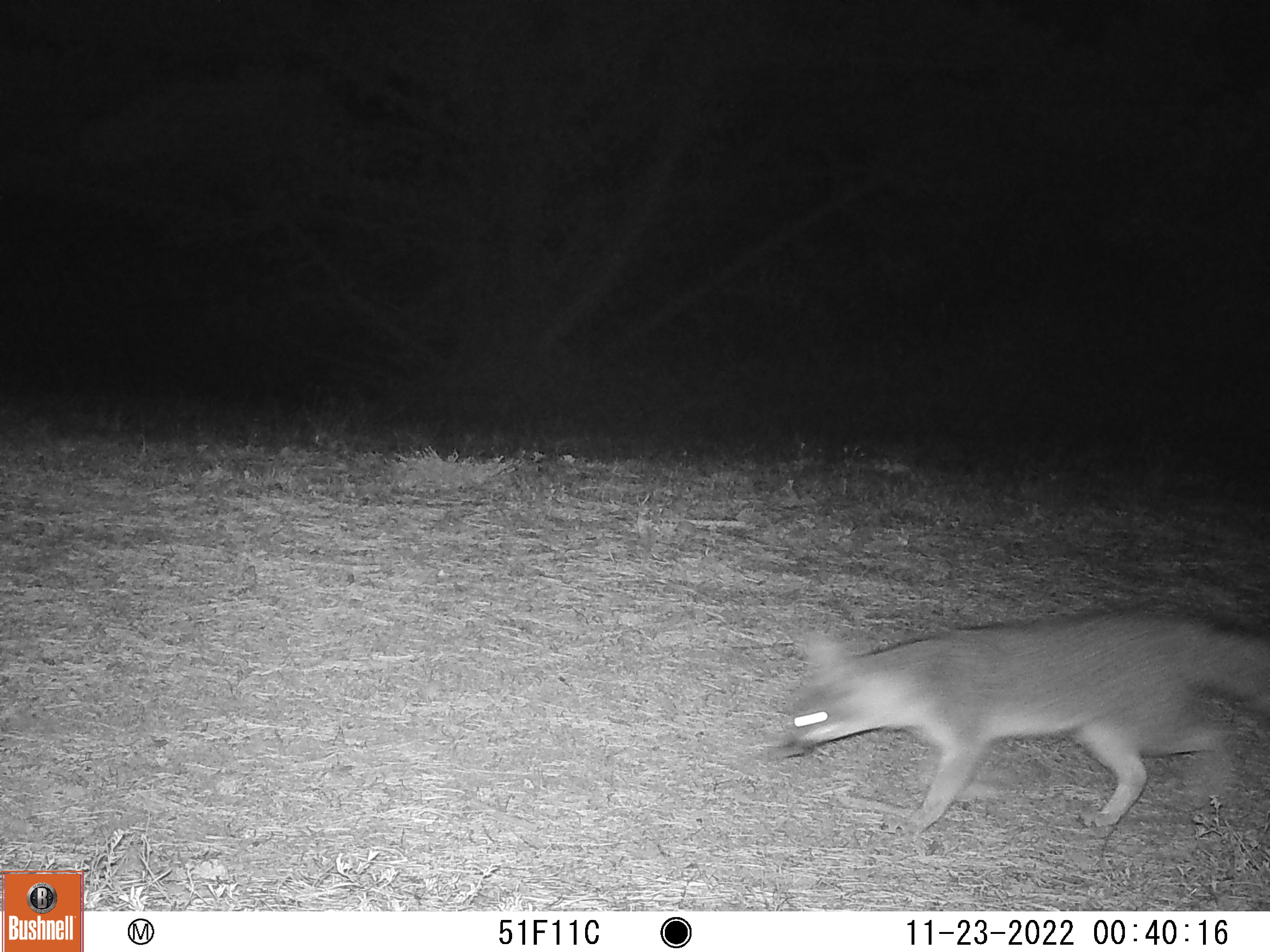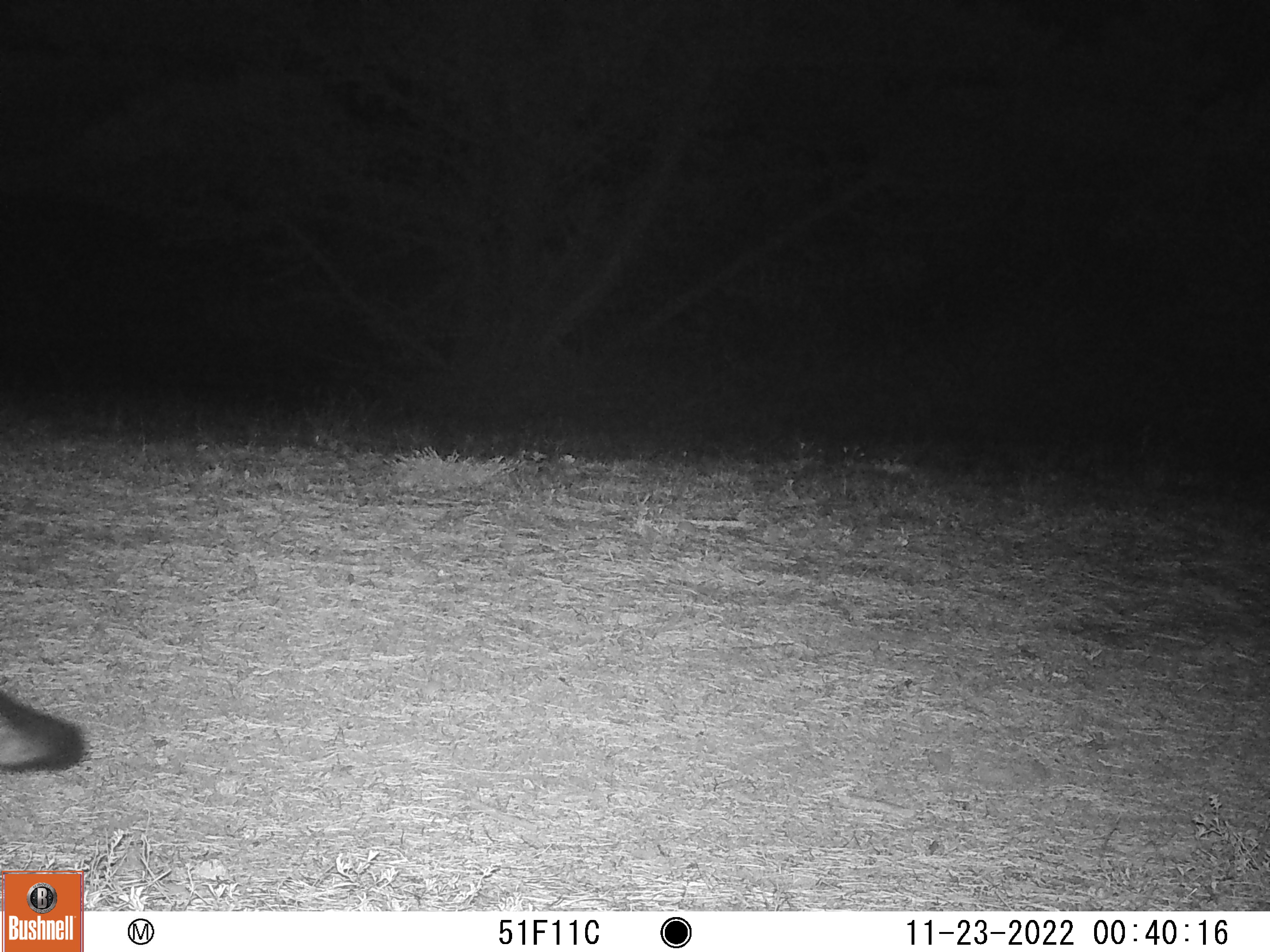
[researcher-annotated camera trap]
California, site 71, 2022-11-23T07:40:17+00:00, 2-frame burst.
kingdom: Animalia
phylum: Chordata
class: Mammalia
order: Carnivora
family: Canidae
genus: Urocyon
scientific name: Urocyon cinereoargenteus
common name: gray fox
Gray fox (Urocyon cinereoargenteus).